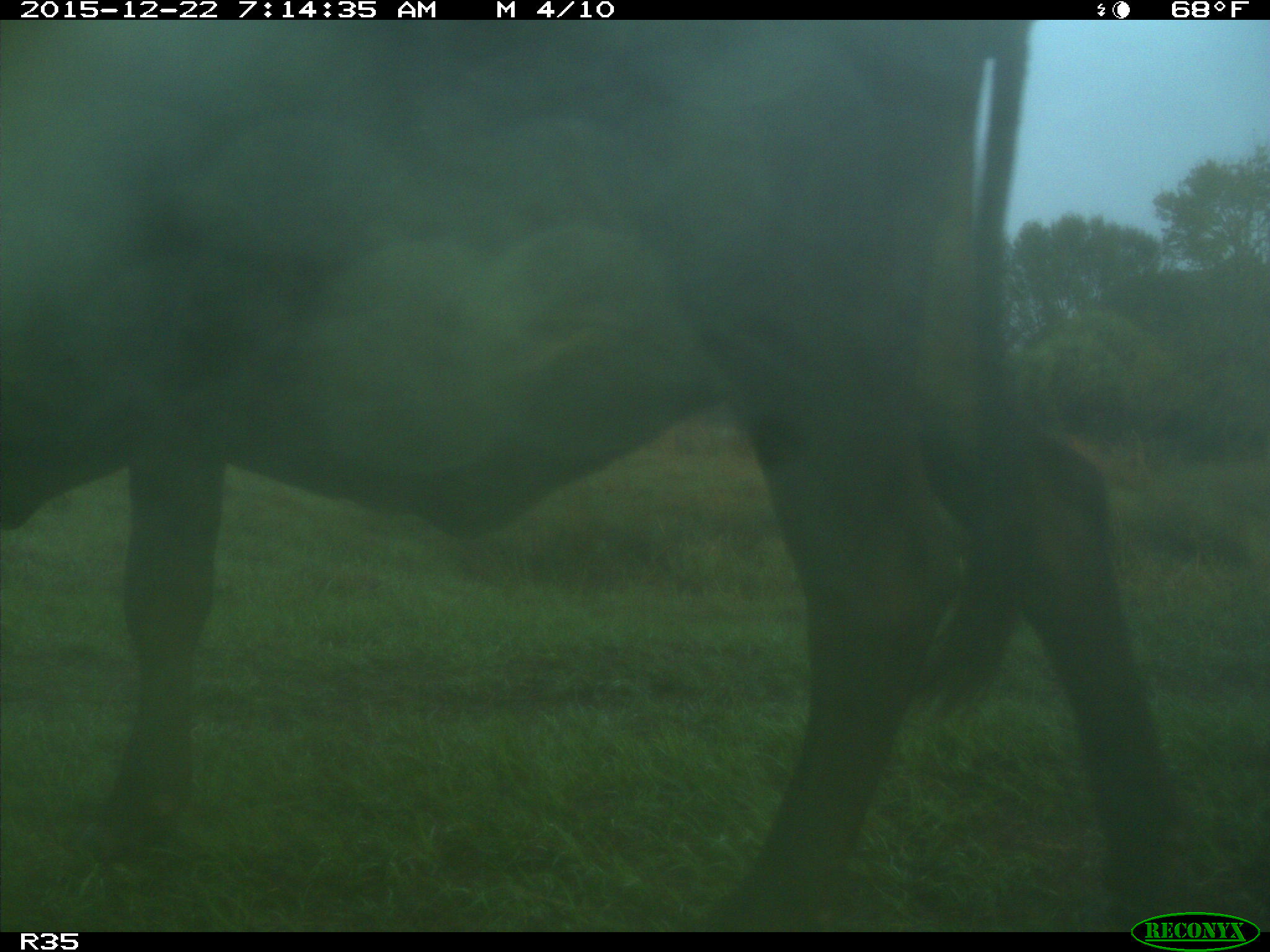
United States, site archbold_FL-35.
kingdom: Animalia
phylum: Chordata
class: Mammalia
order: Artiodactyla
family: Bovidae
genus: Bos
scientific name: Bos taurus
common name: domestic cow